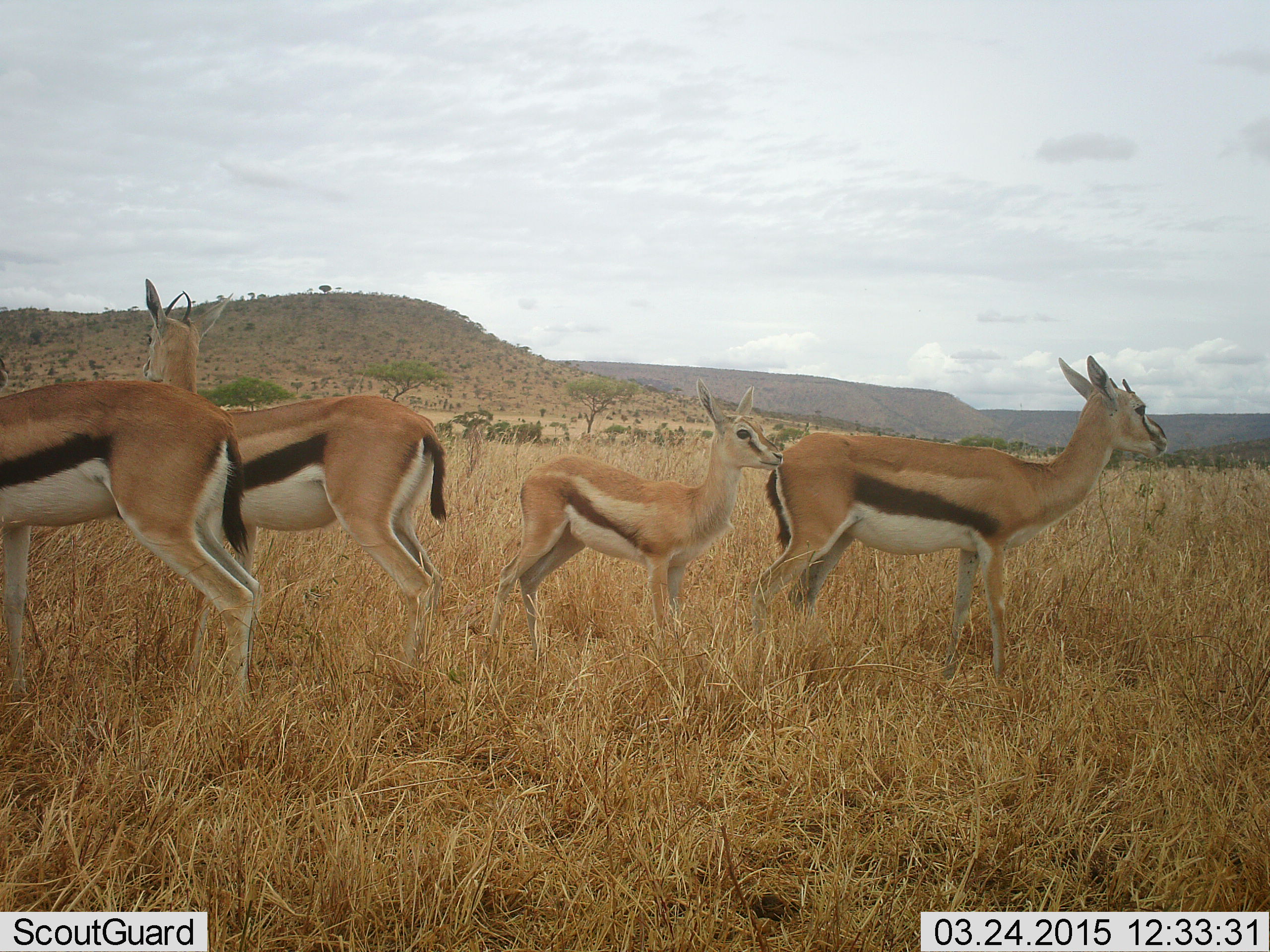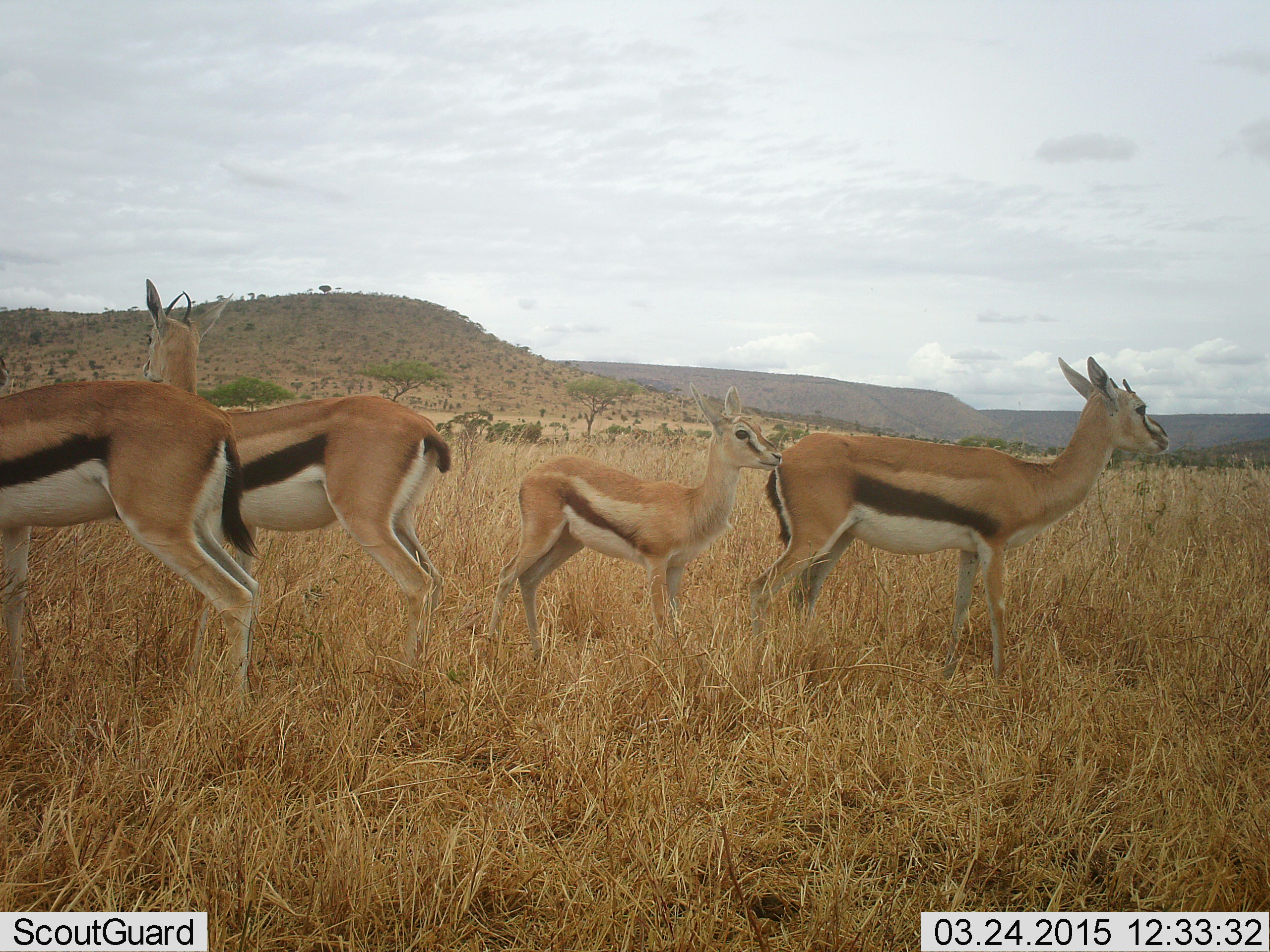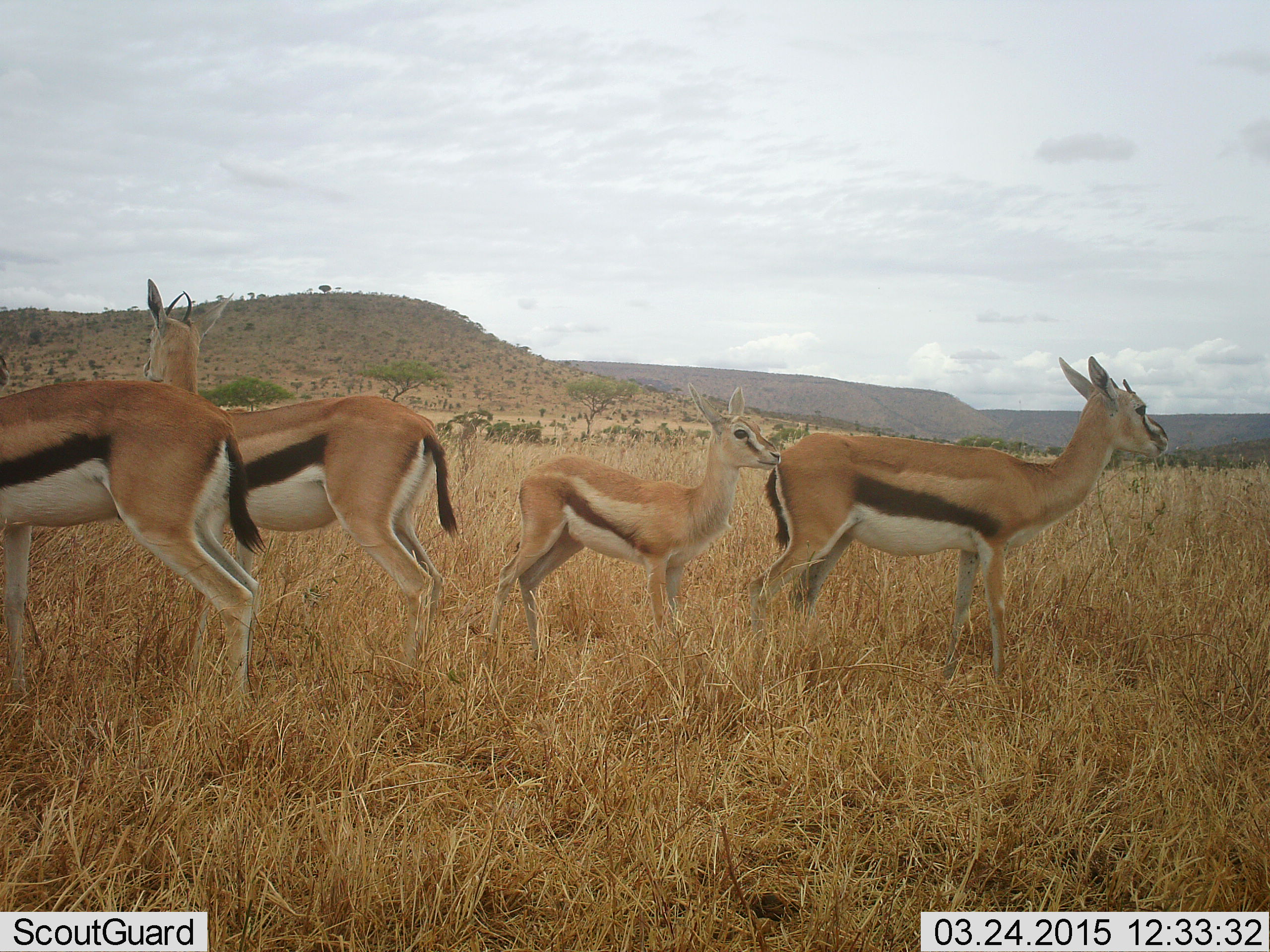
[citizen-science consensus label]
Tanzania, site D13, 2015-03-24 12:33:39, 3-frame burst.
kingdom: Animalia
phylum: Chordata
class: Mammalia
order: Artiodactyla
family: Bovidae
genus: Eudorcas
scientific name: Eudorcas thomsonii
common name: thomson's gazelle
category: gazellethomsons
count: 4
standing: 90%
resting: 0%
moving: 10%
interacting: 10%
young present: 80%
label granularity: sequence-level